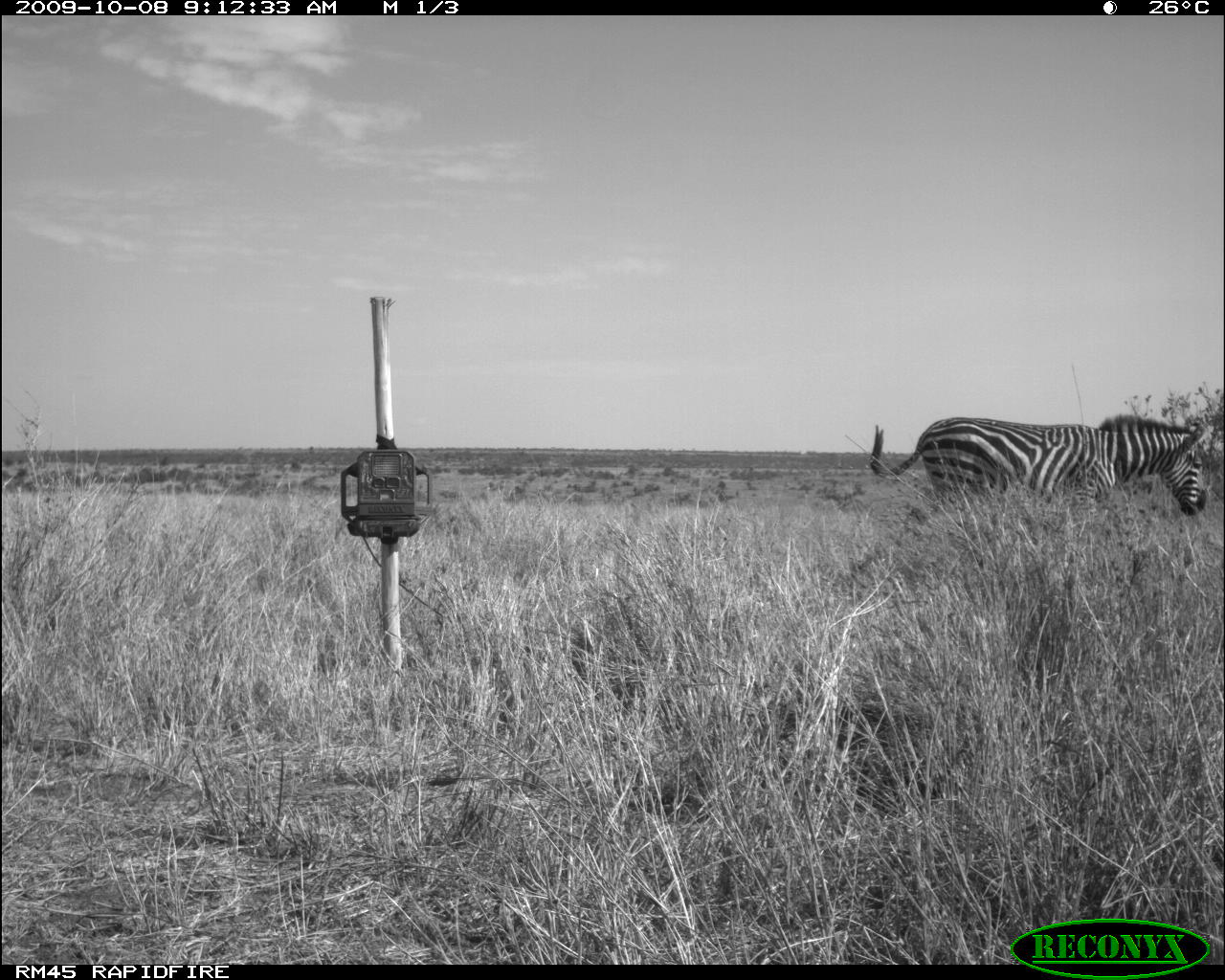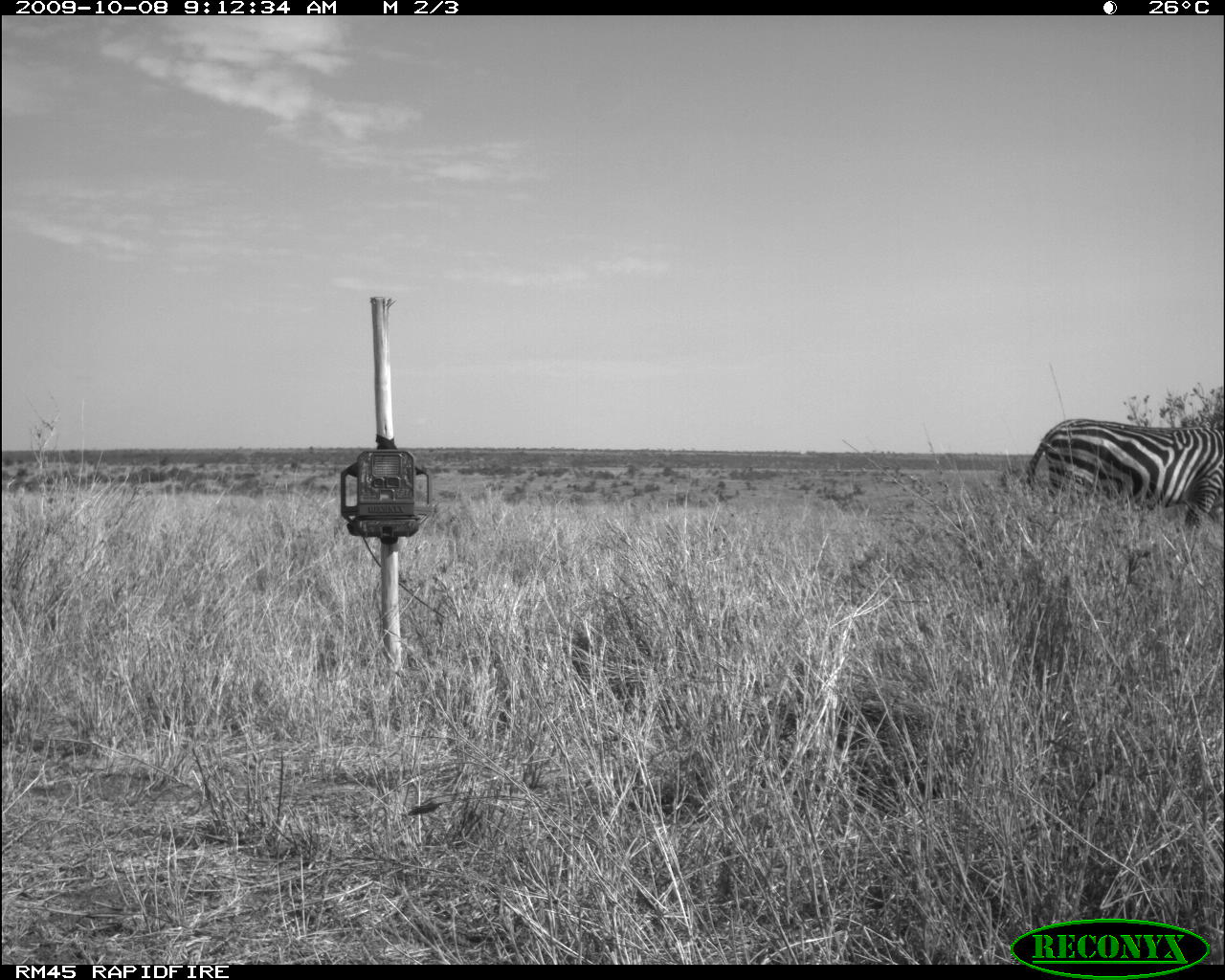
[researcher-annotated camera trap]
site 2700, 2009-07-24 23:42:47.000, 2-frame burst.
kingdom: Animalia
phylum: Chordata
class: Mammalia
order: Perissodactyla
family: Equidae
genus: Equus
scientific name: Equus quagga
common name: plains zebra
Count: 1.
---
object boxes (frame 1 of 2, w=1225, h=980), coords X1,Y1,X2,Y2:
equus quagga: 867,412,1206,521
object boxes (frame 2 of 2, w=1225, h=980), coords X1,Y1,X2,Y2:
equus quagga: 1025,418,1225,529